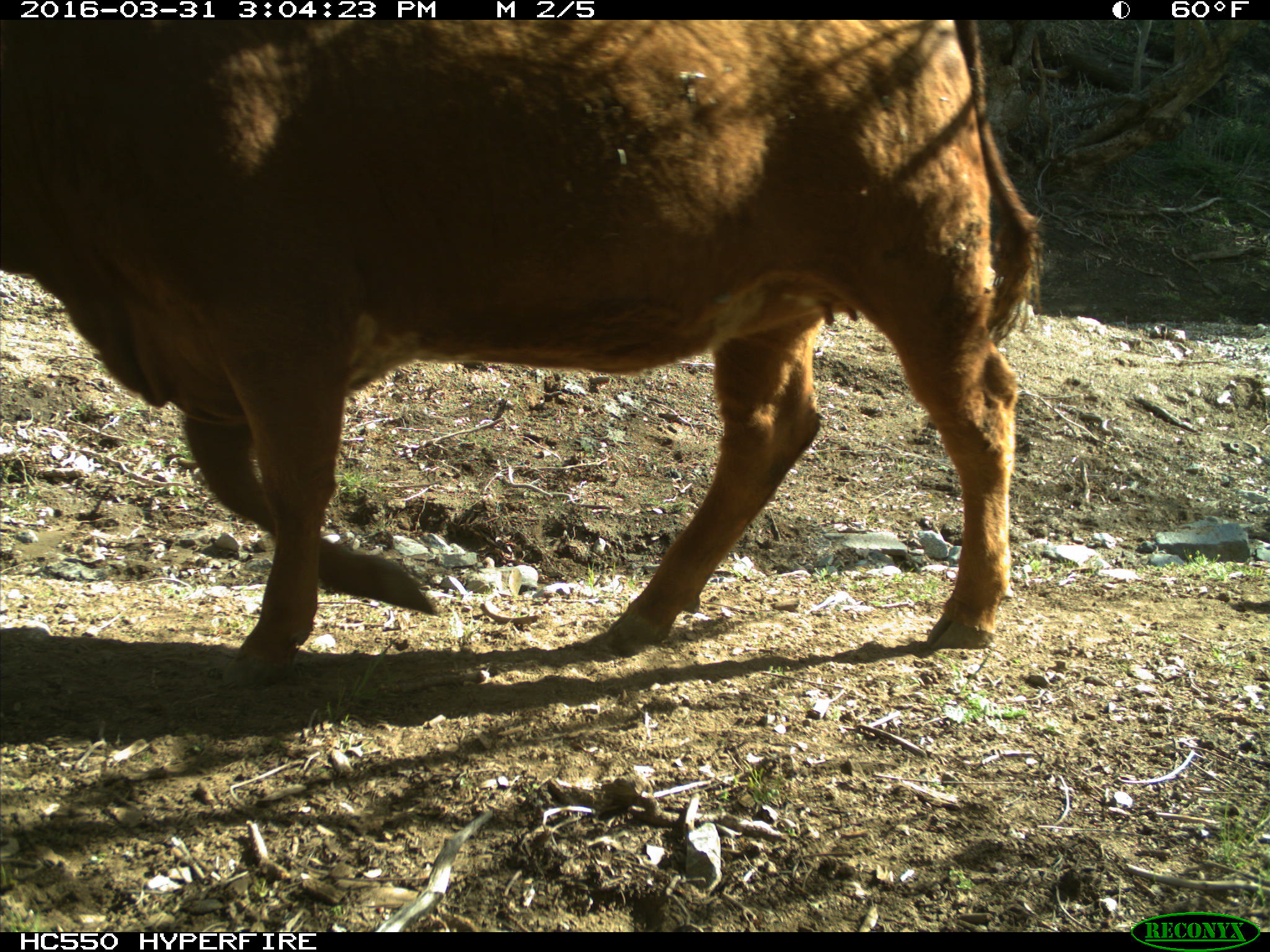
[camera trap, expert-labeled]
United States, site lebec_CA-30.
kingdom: Animalia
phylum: Chordata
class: Mammalia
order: Artiodactyla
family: Bovidae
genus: Bos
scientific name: Bos taurus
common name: domestic cow